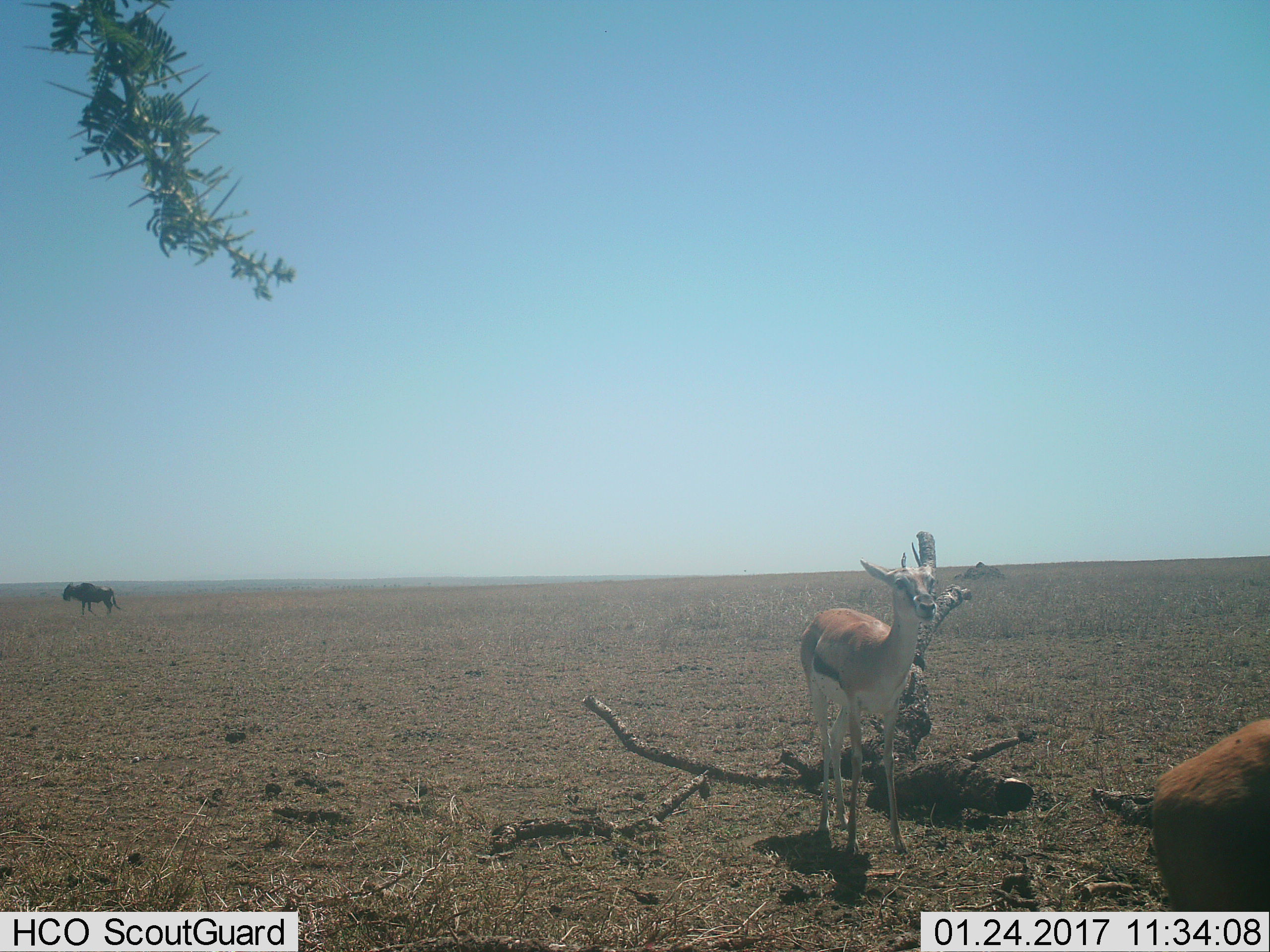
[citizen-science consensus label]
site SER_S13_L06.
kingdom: Animalia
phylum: Chordata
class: Mammalia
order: Artiodactyla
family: Bovidae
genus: Eudorcas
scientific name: Eudorcas thomsonii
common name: thomson's gazelle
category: gazellethomsons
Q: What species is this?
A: Gazellethomsons (thomson's gazelle) (Eudorcas thomsonii).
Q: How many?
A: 2.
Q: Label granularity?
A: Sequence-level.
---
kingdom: Animalia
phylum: Chordata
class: Mammalia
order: Artiodactyla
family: Bovidae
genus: Connochaetes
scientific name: Connochaetes taurinus taurinus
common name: blue wildebeest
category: wildebeestblue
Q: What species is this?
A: Wildebeestblue (blue wildebeest) (Connochaetes taurinus taurinus).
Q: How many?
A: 1.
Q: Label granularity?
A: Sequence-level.